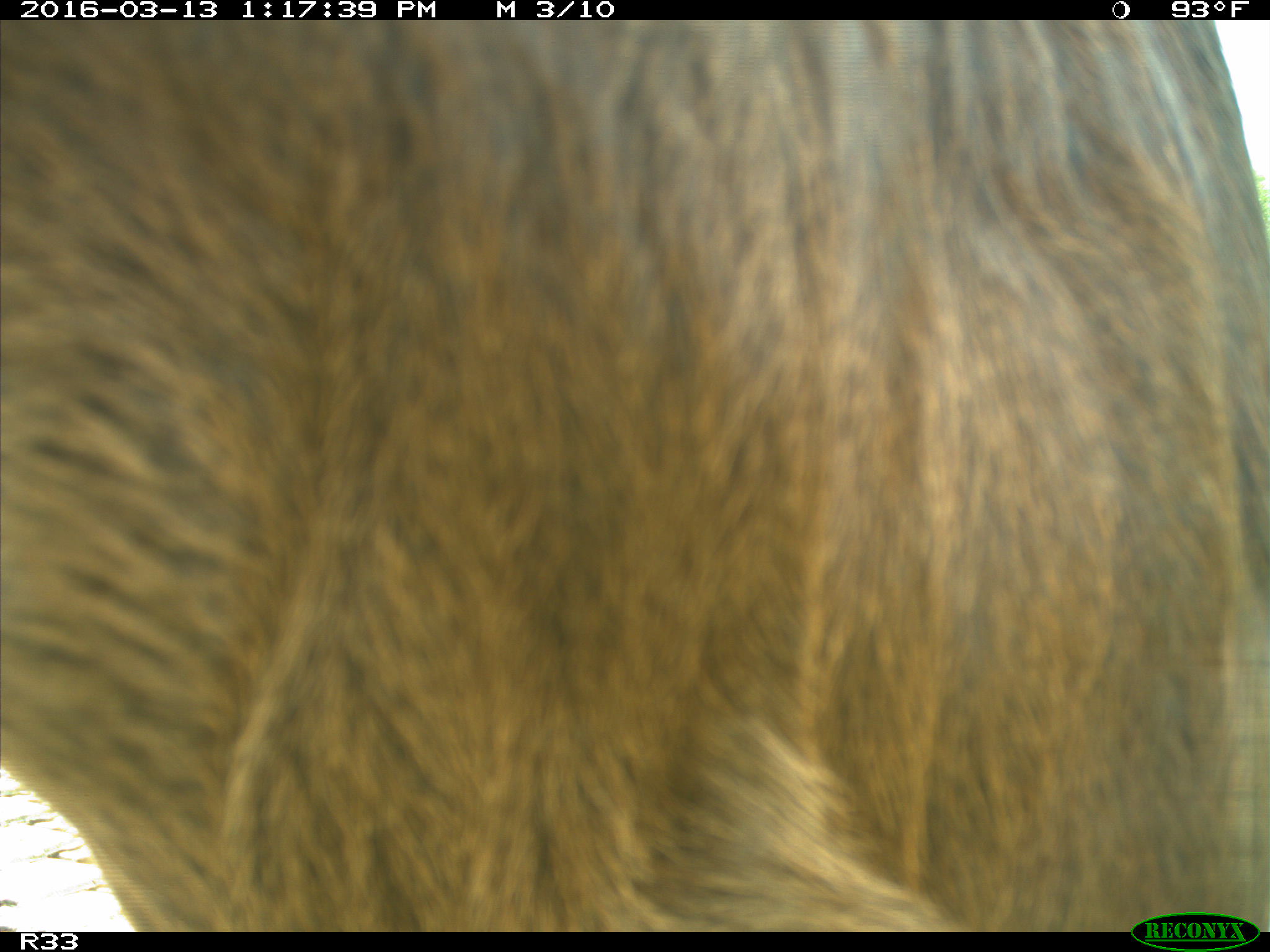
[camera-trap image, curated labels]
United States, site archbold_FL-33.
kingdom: Animalia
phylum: Chordata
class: Mammalia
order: Artiodactyla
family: Bovidae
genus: Bos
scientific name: Bos taurus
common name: domestic cow